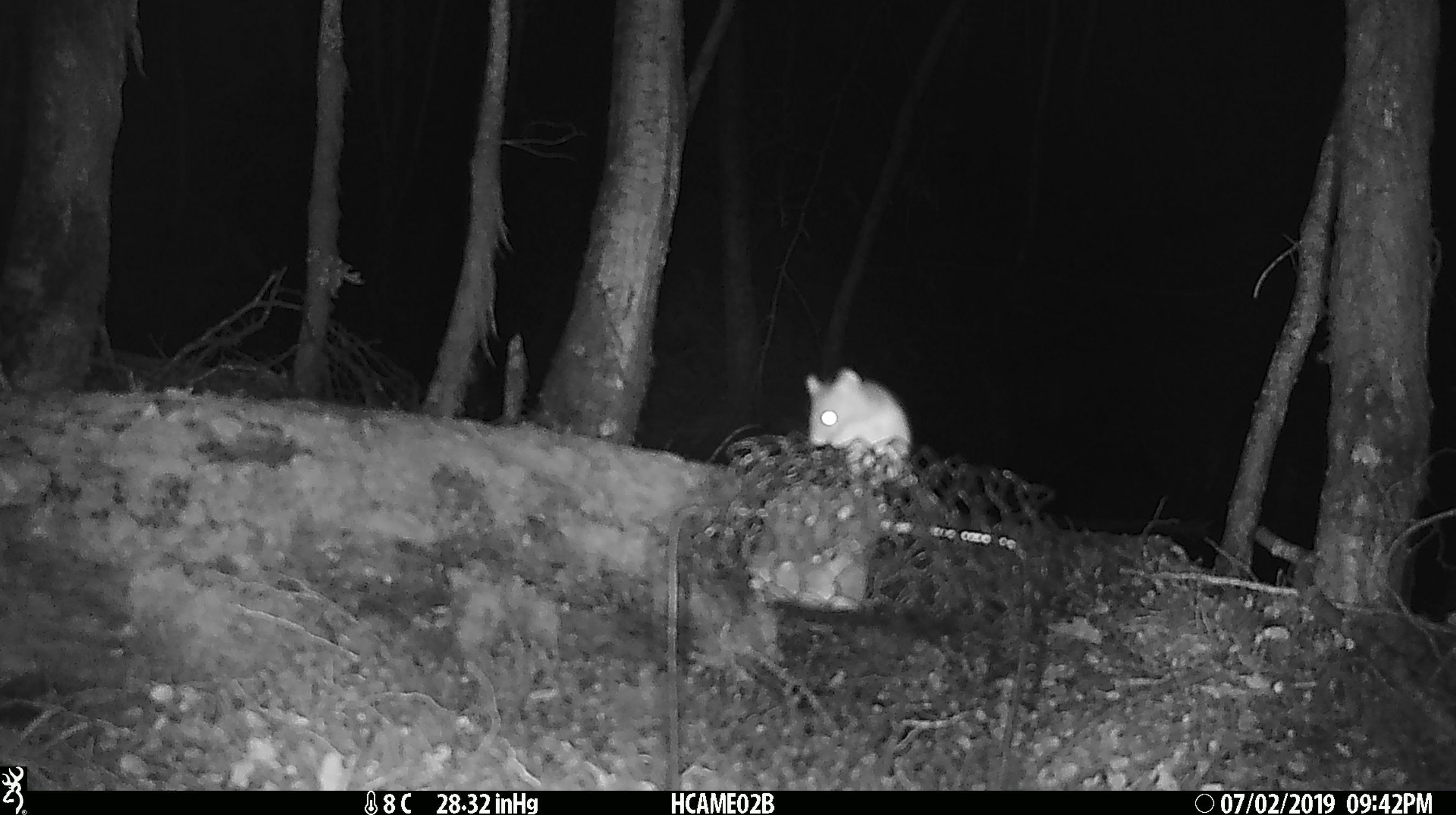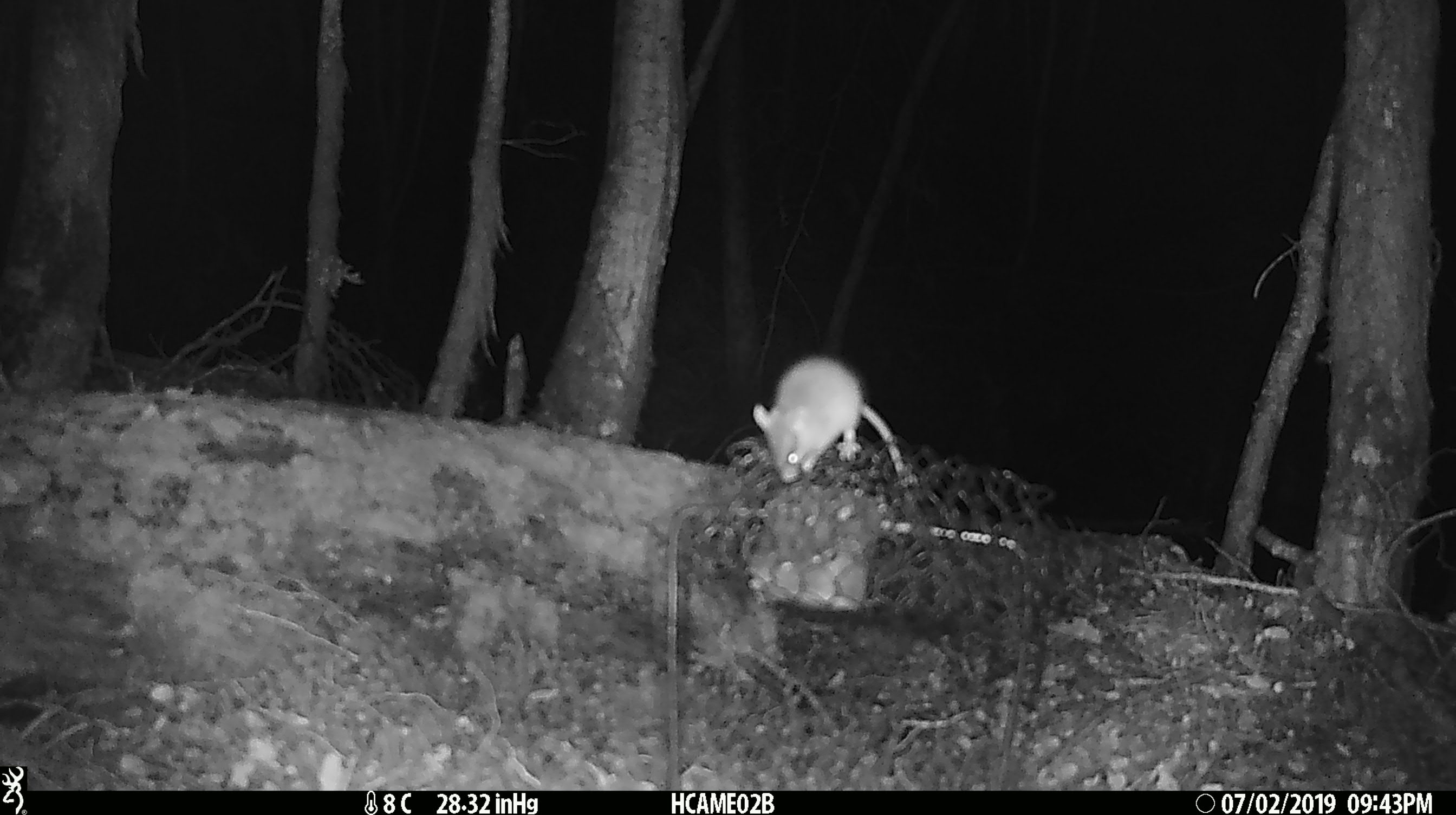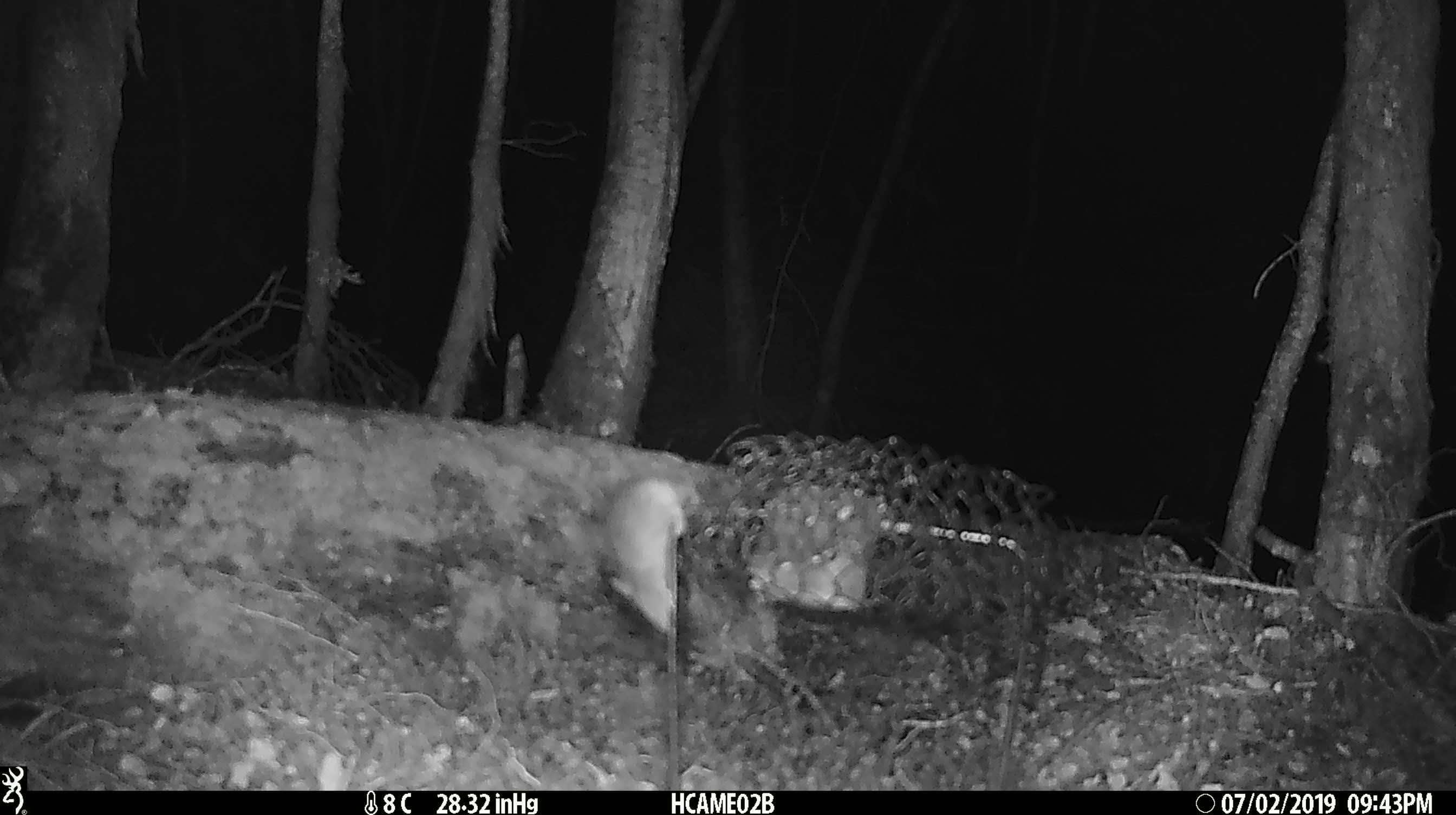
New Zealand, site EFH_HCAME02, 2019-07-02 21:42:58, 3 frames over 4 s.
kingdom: Animalia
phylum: Chordata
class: Mammalia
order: Rodentia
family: Muridae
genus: Mus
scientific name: Mus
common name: mouse